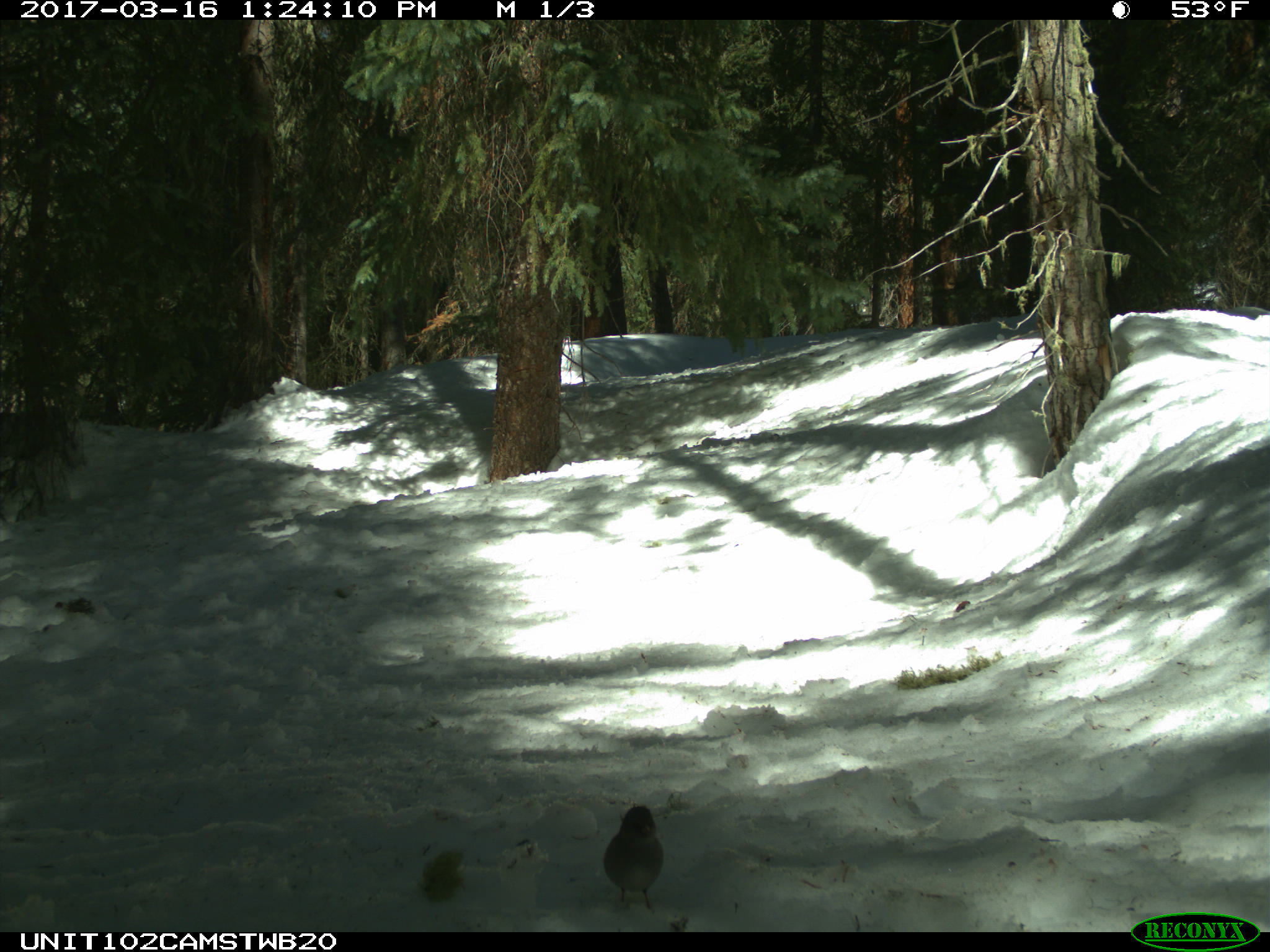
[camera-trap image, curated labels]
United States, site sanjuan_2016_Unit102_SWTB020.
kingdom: Animalia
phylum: Chordata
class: Aves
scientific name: Aves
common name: birds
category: unidentified bird